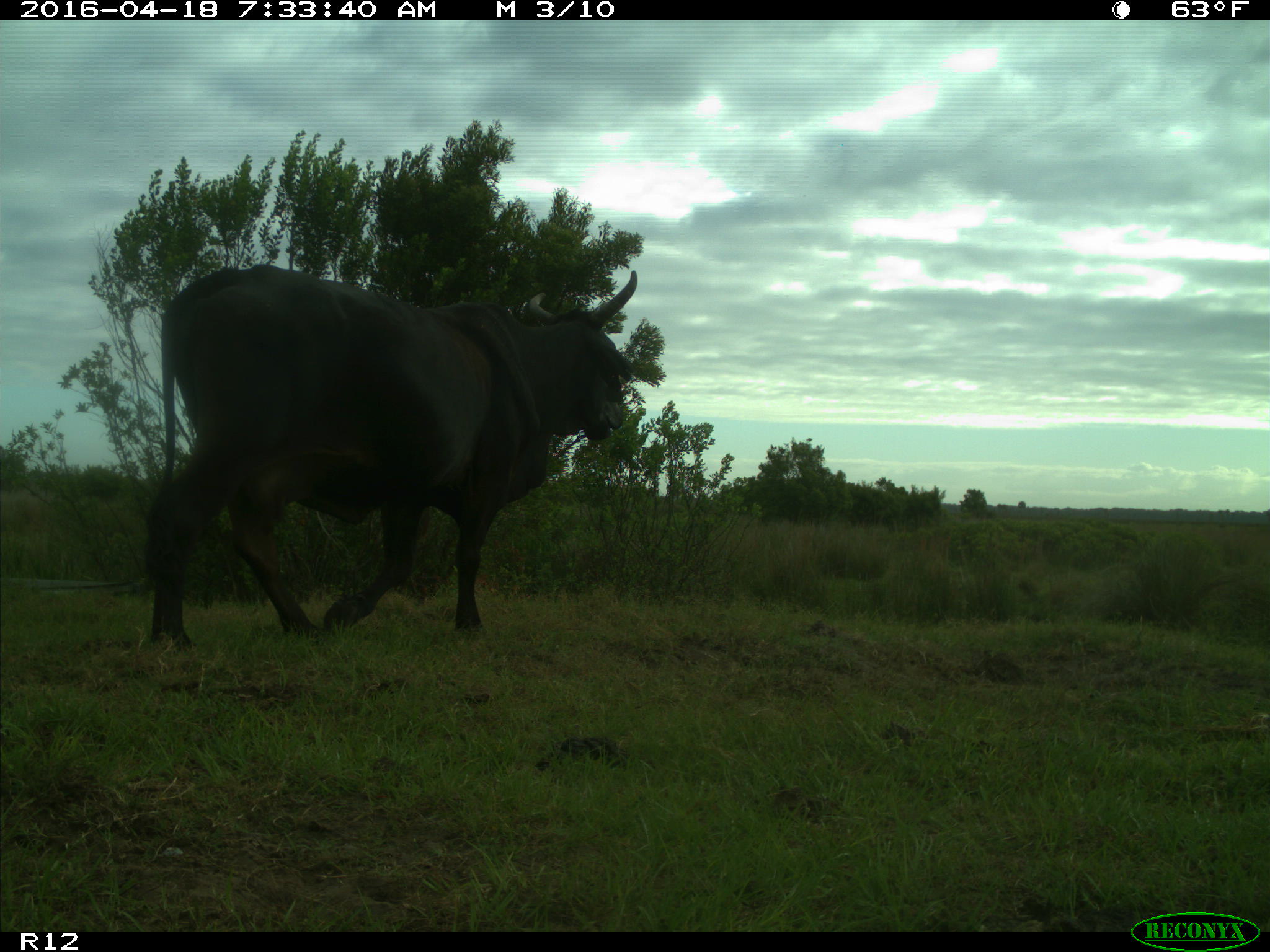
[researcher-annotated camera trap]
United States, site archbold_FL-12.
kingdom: Animalia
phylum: Chordata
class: Mammalia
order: Artiodactyla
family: Bovidae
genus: Bos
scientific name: Bos taurus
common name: domestic cow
Bos taurus (domestic cow).